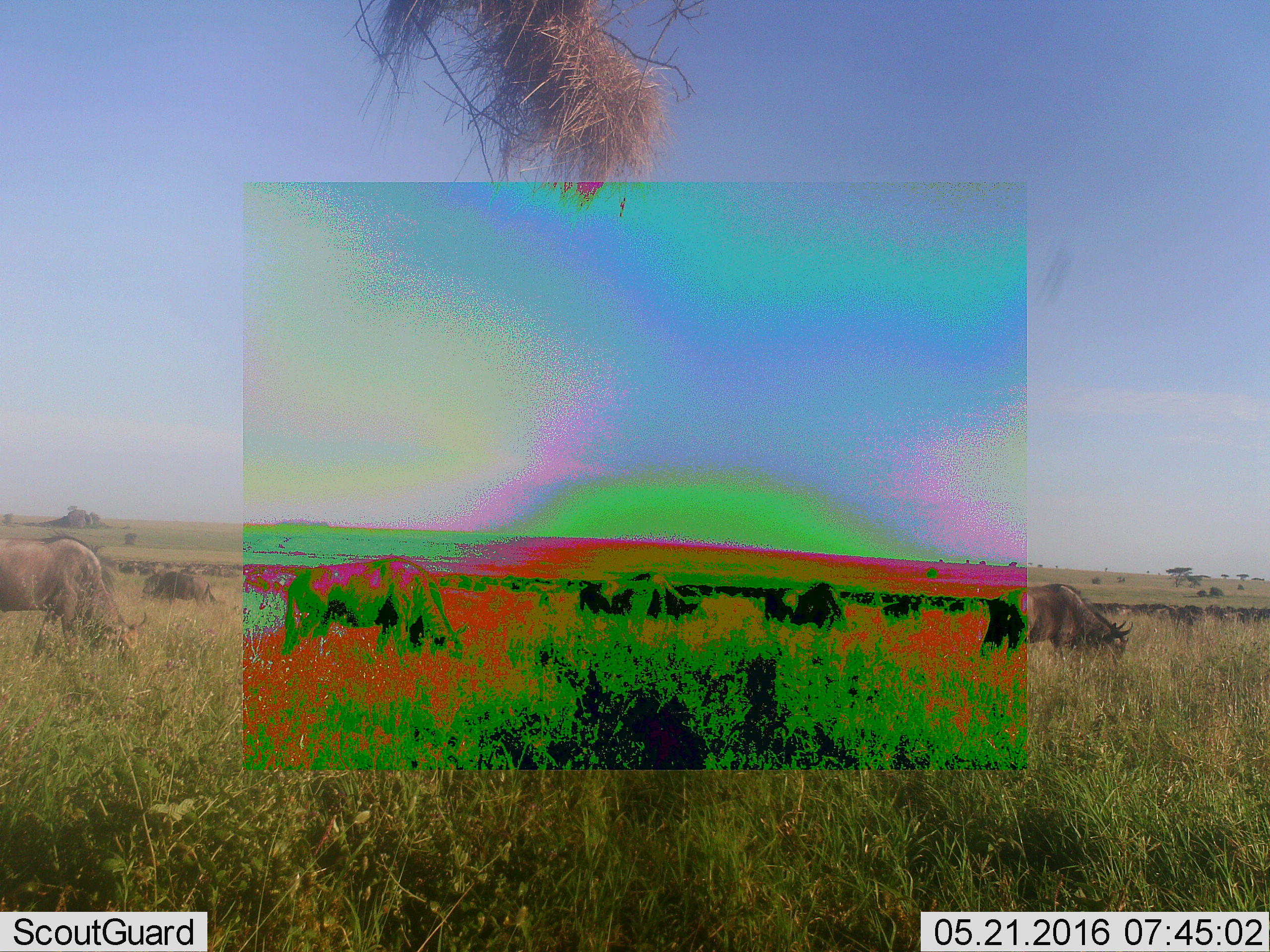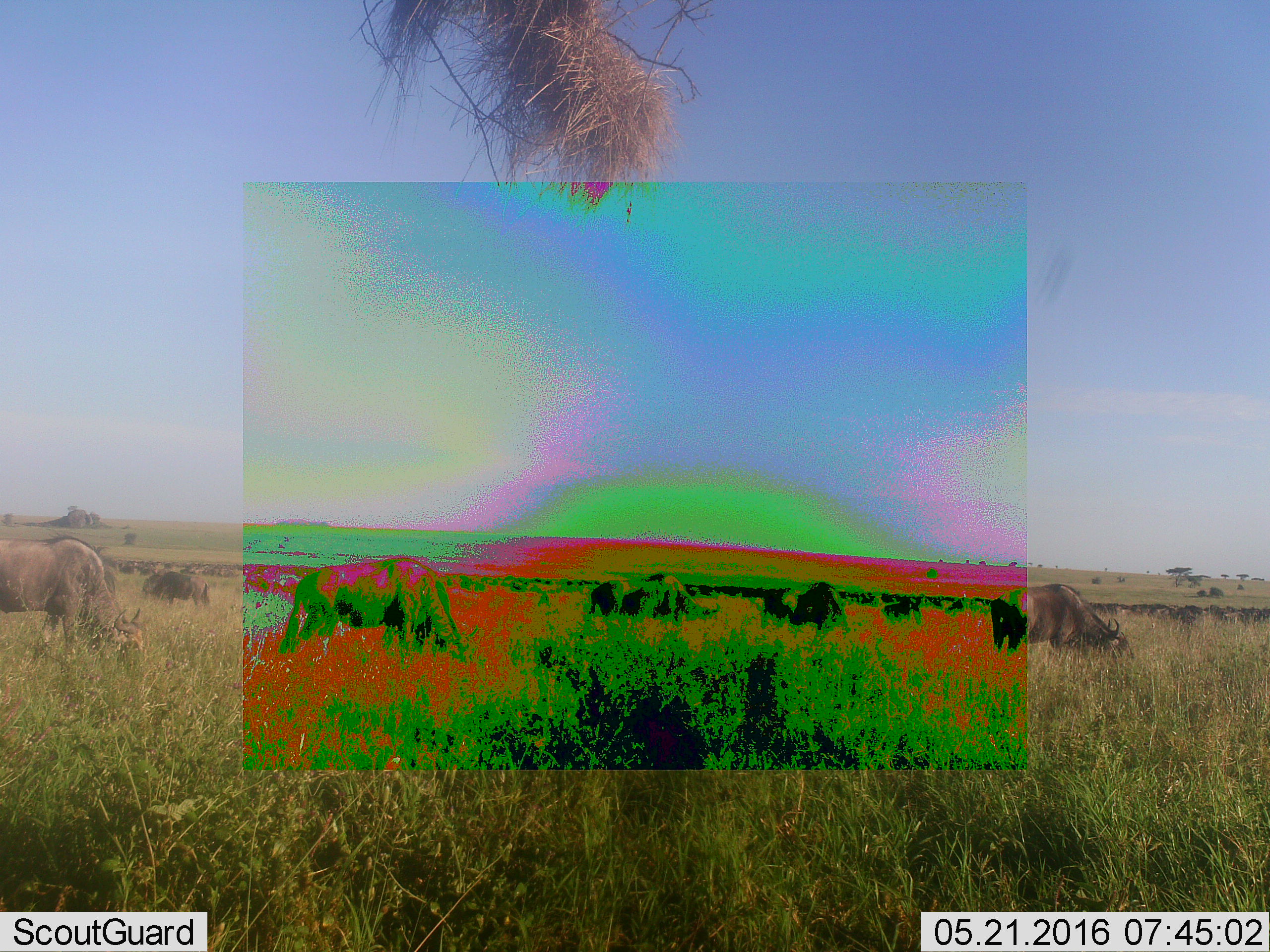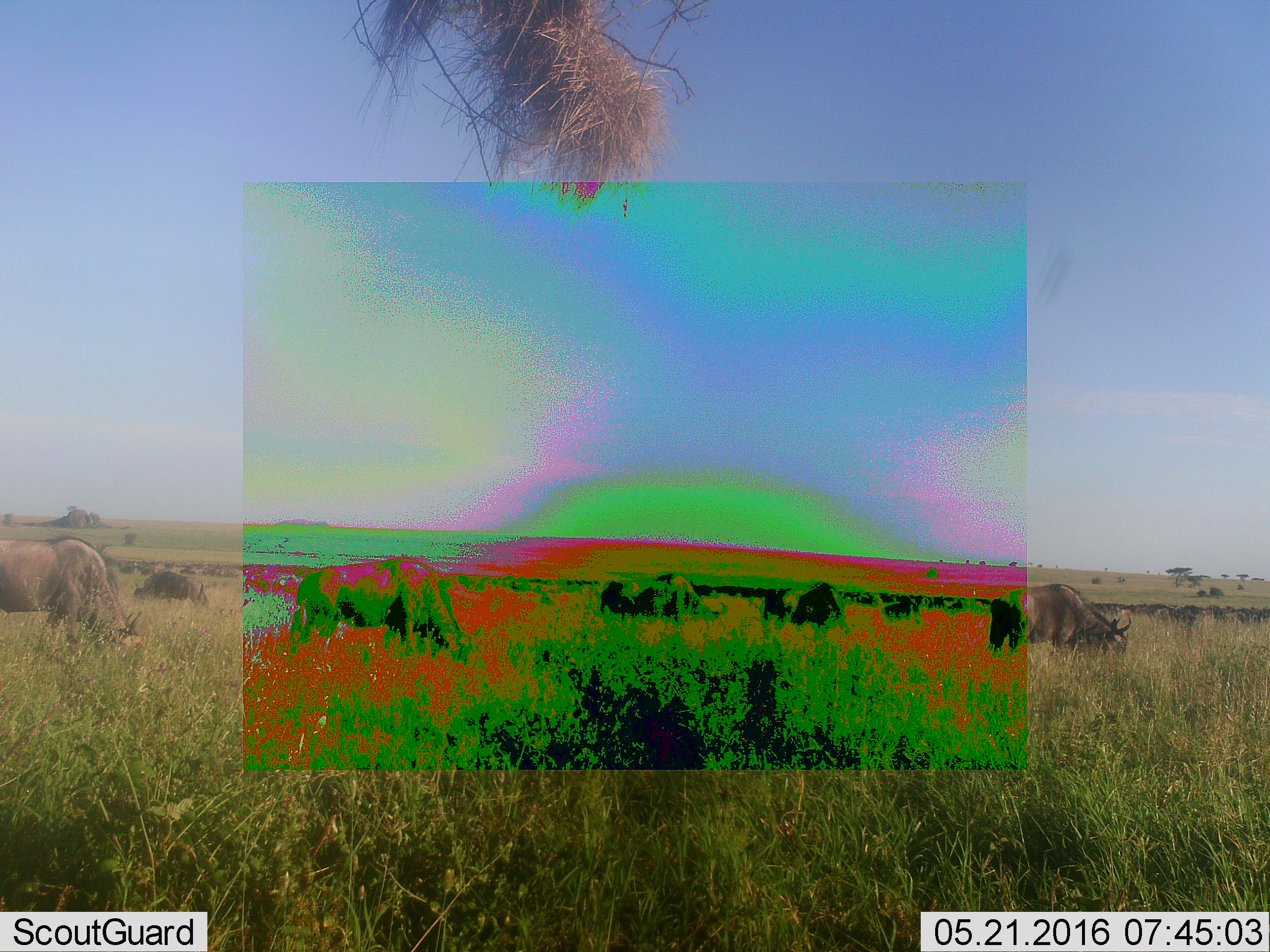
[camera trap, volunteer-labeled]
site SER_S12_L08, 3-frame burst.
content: unidentified animal